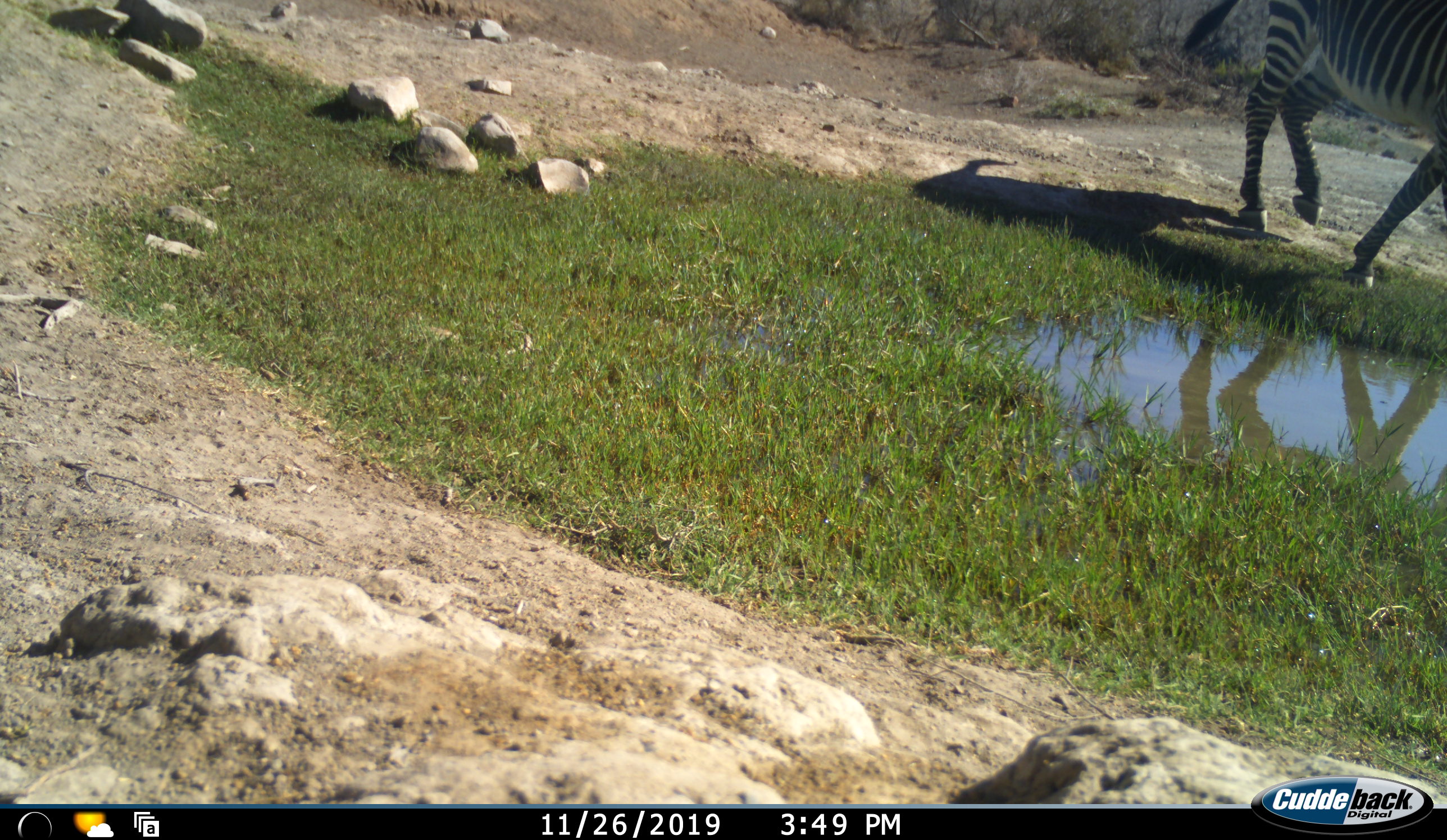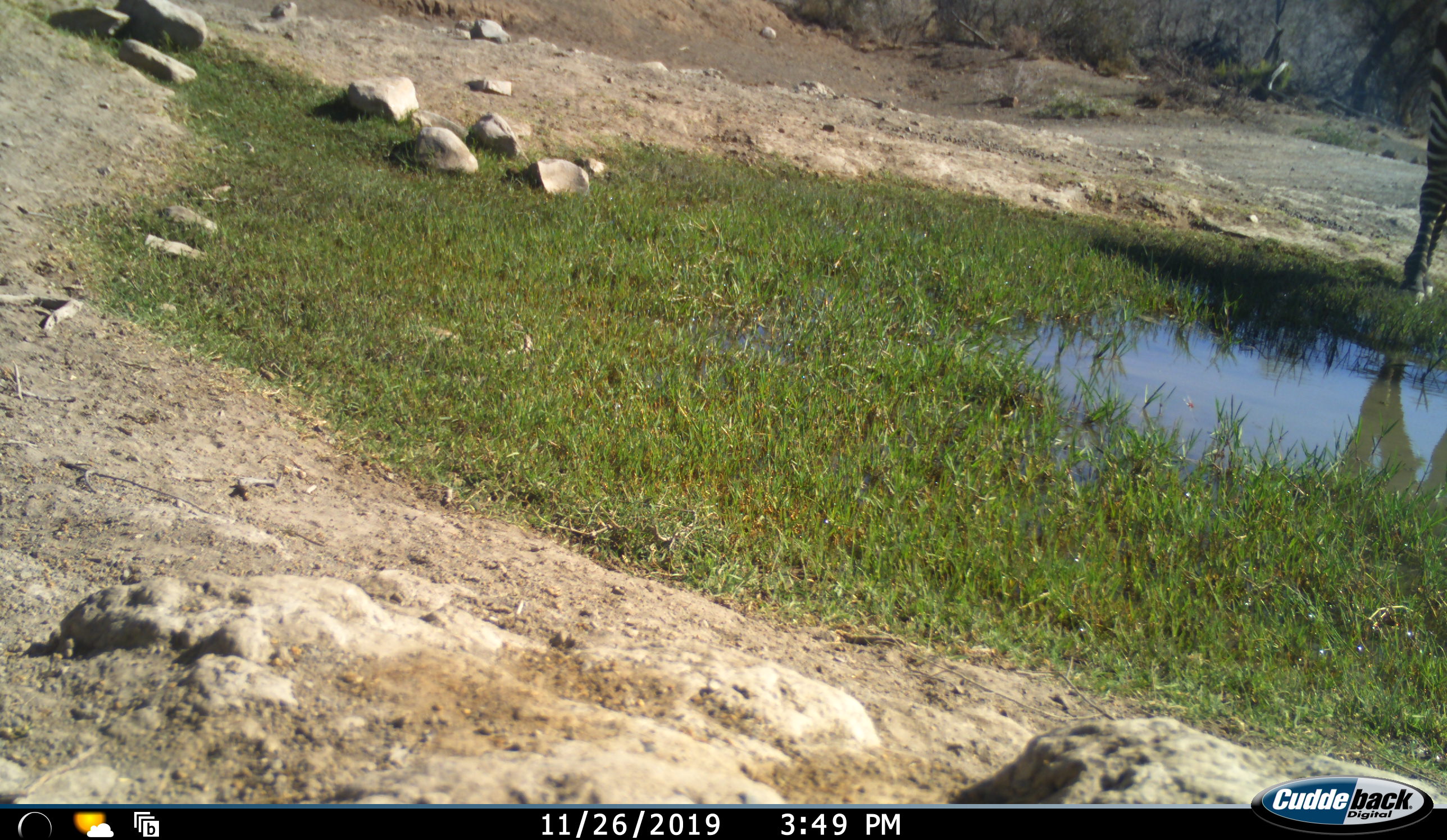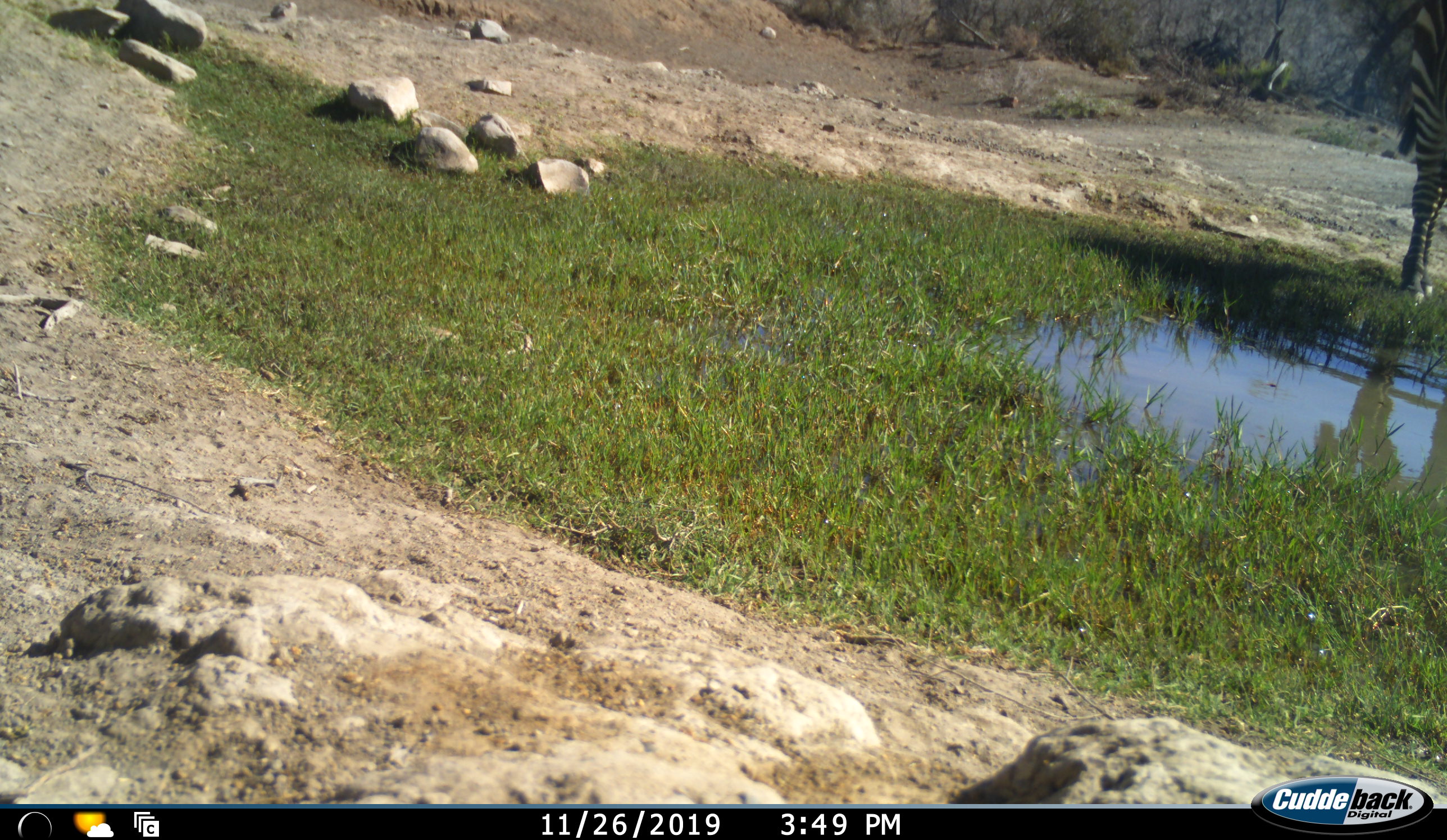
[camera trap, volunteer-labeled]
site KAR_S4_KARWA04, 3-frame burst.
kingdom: Animalia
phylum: Chordata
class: Mammalia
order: Perissodactyla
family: Equidae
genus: Equus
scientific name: Equus zebra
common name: mountain zebra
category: zebramountain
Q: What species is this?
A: Zebramountain (mountain zebra) (Equus zebra).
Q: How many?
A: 1.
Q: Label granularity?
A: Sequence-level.